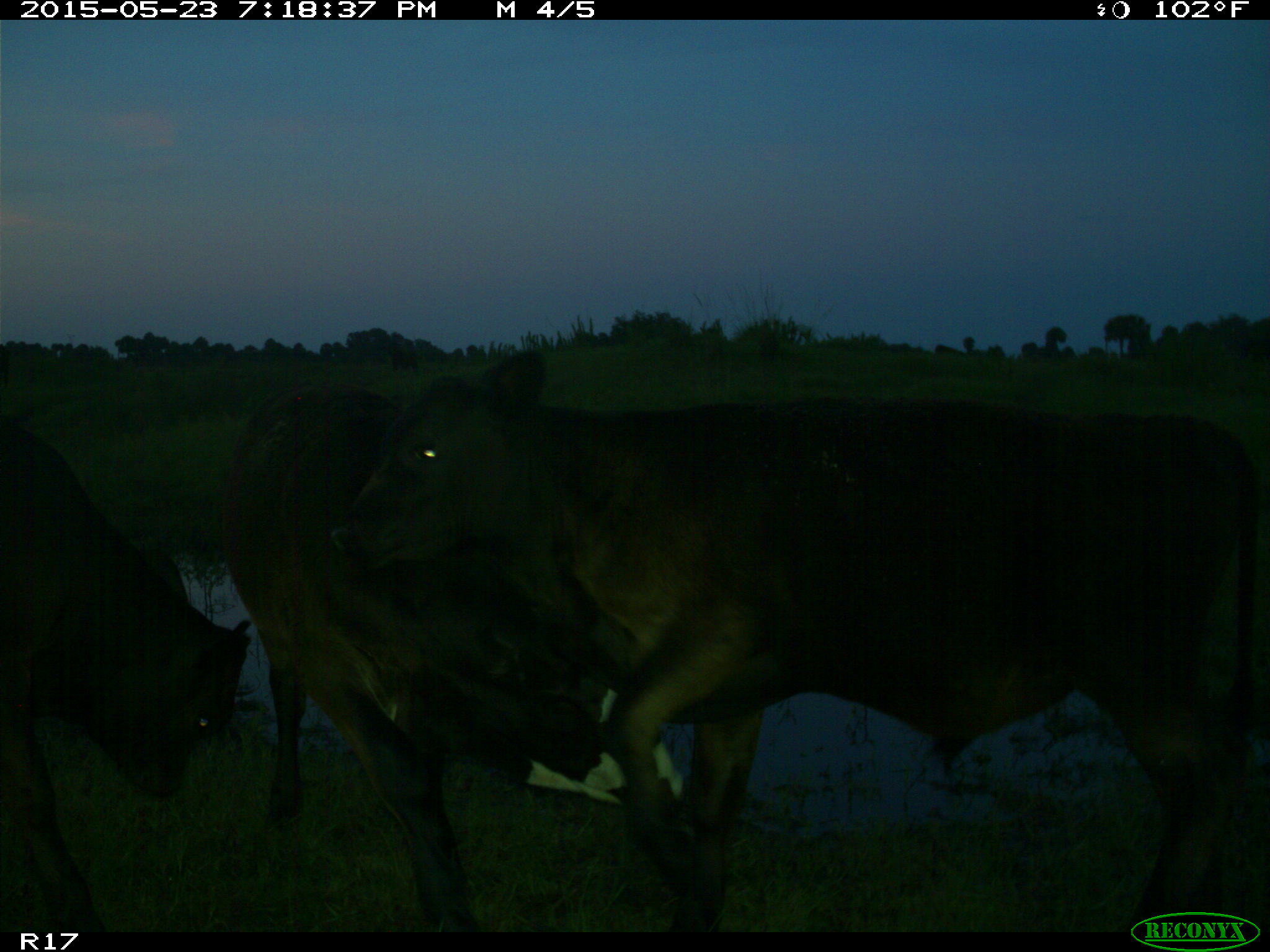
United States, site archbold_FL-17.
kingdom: Animalia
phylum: Chordata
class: Mammalia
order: Artiodactyla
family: Bovidae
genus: Bos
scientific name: Bos taurus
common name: domestic cow